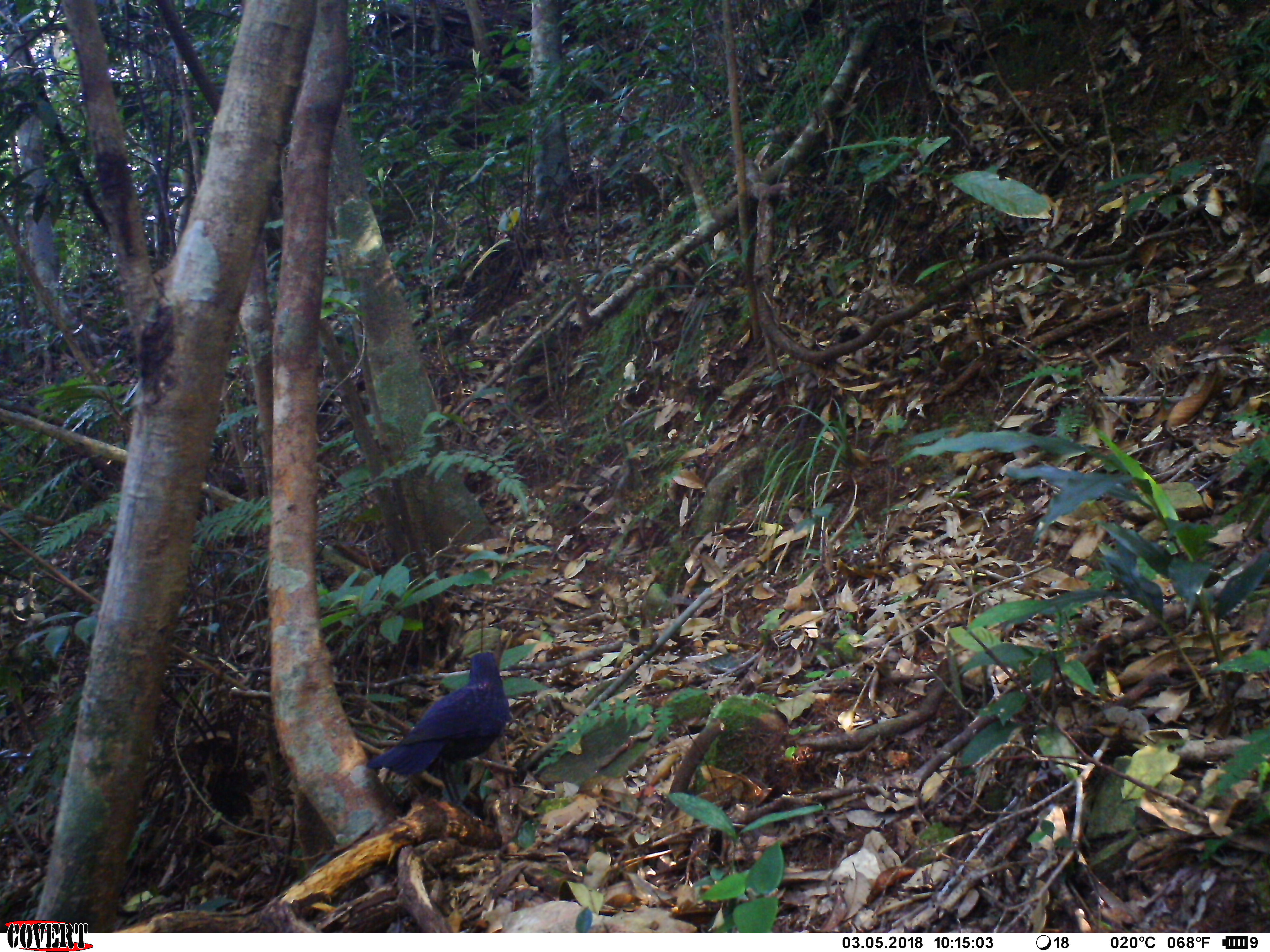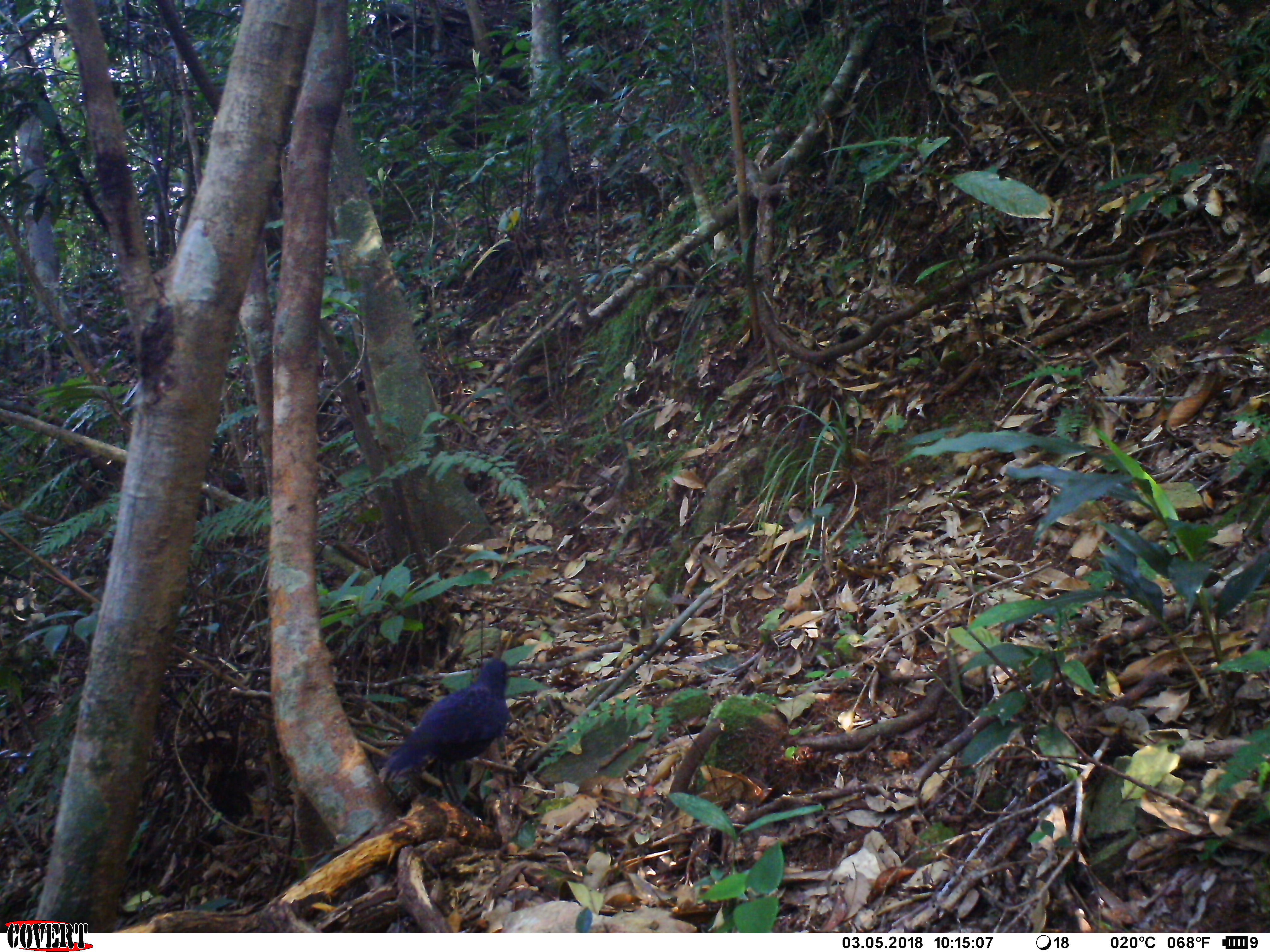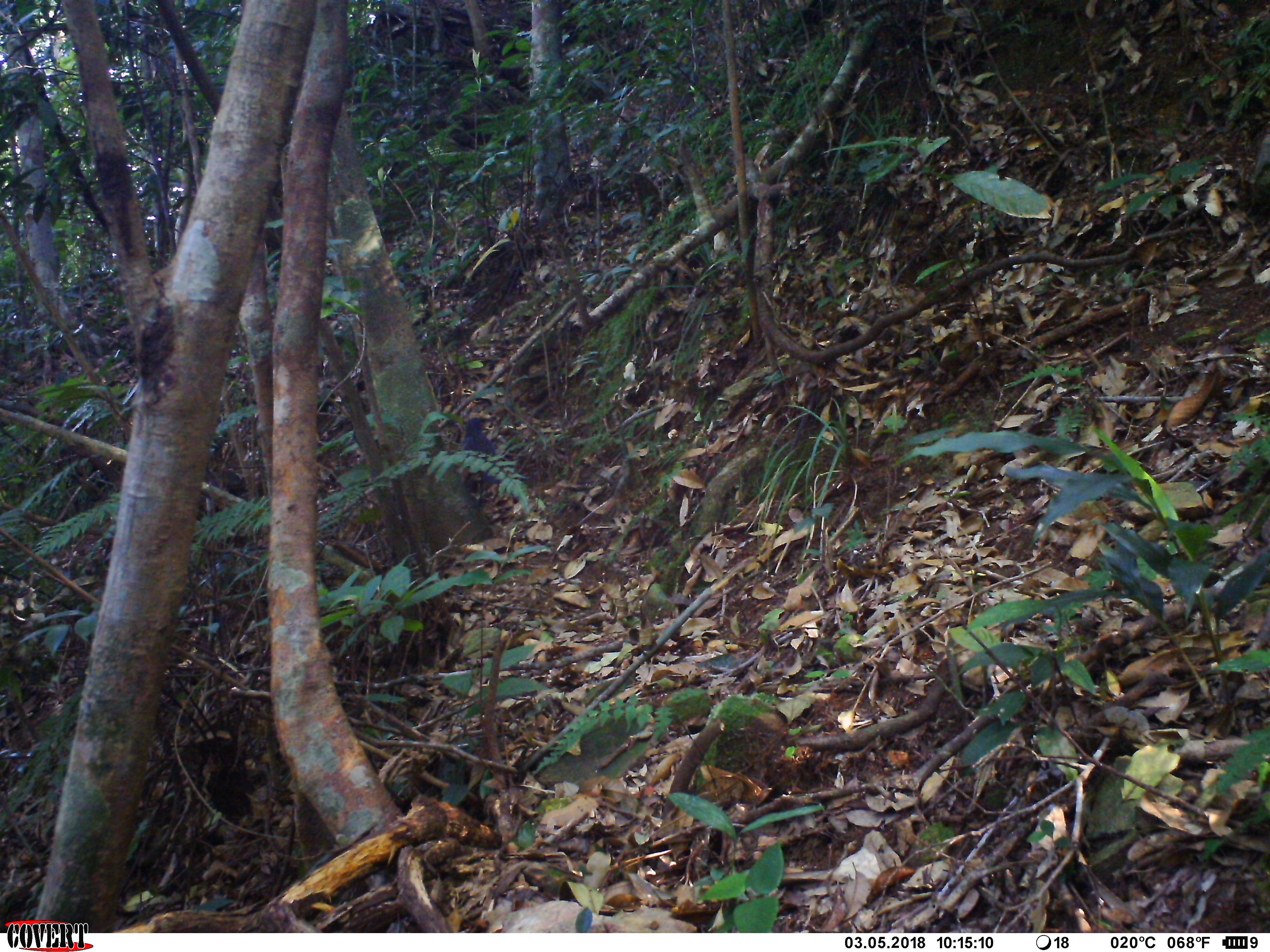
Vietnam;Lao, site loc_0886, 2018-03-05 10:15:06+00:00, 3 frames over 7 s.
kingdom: Animalia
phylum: Chordata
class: Aves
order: Passeriformes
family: Muscicapidae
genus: Myophonus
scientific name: Myophonus caeruleus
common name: blue whistling thrush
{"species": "blue whistling thrush (Myophonus caeruleus)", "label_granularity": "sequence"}